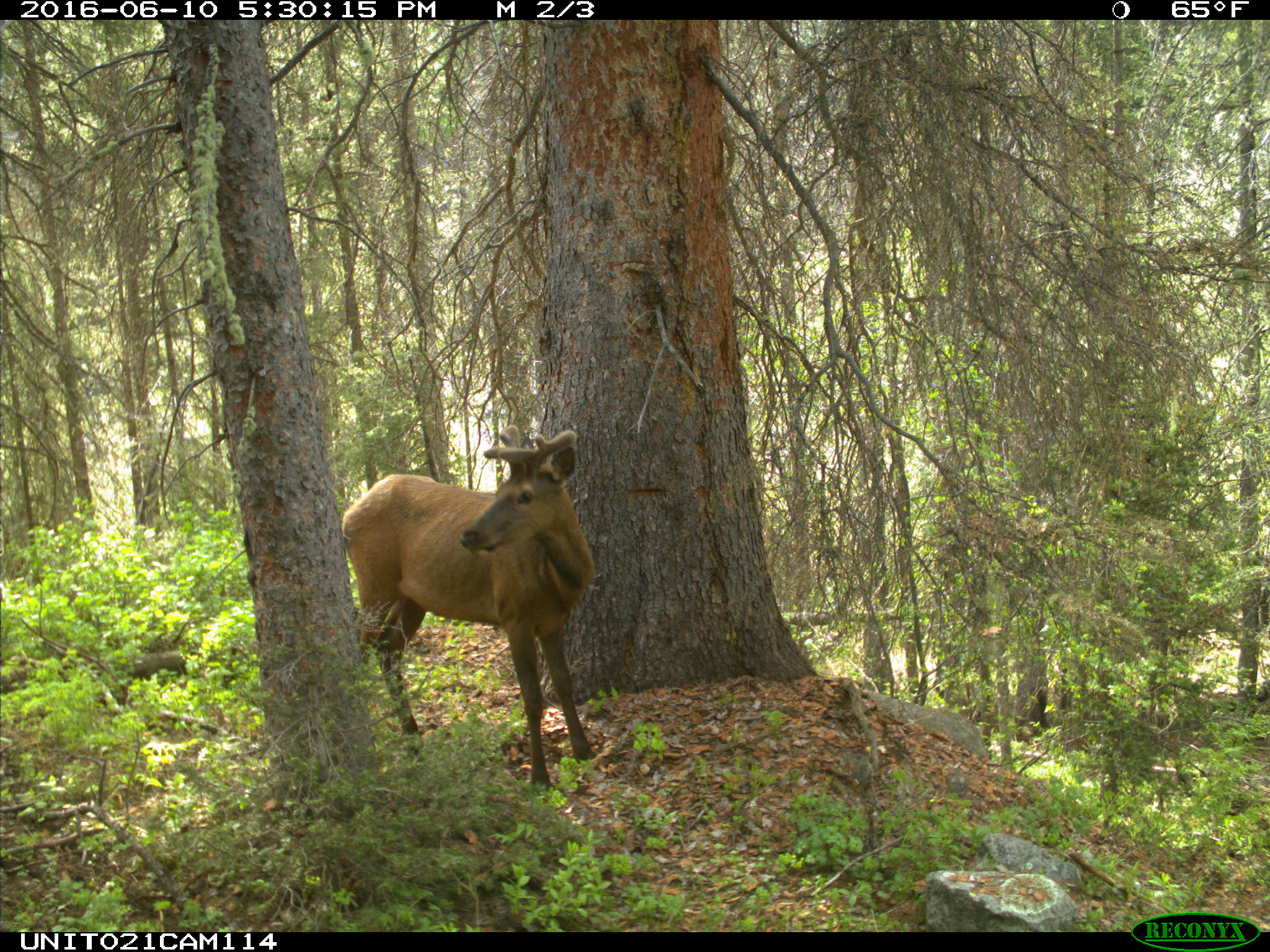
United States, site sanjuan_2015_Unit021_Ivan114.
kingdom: Animalia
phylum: Chordata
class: Mammalia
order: Artiodactyla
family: Cervidae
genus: Cervus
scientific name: Cervus elaphus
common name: red deer